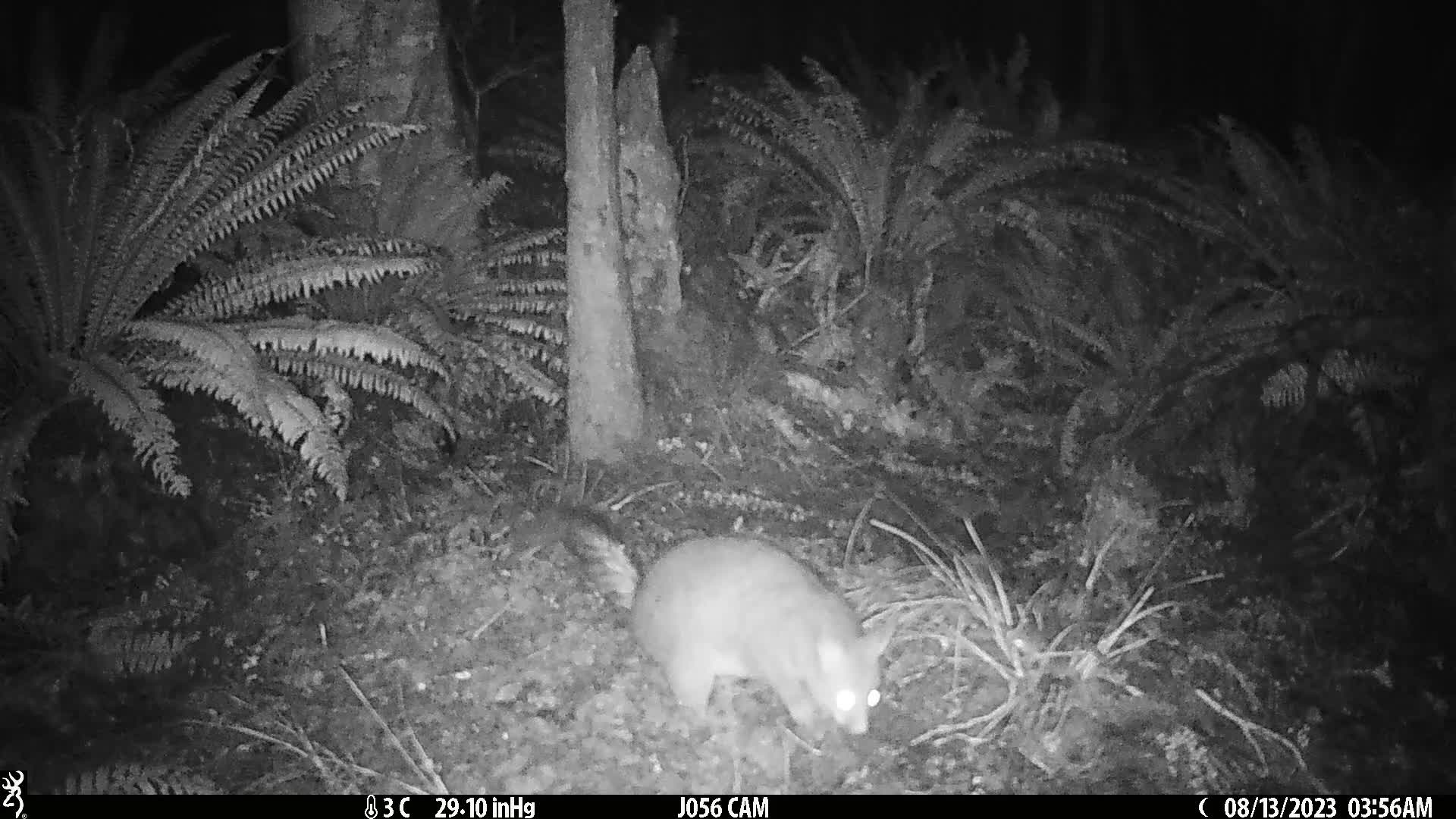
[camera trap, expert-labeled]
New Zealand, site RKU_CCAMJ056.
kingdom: Animalia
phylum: Chordata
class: Mammalia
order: Diprotodontia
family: Phalangeridae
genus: Trichosurus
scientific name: Trichosurus vulpecula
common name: common brushtail possum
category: possum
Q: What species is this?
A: Possum (common brushtail possum) (Trichosurus vulpecula).